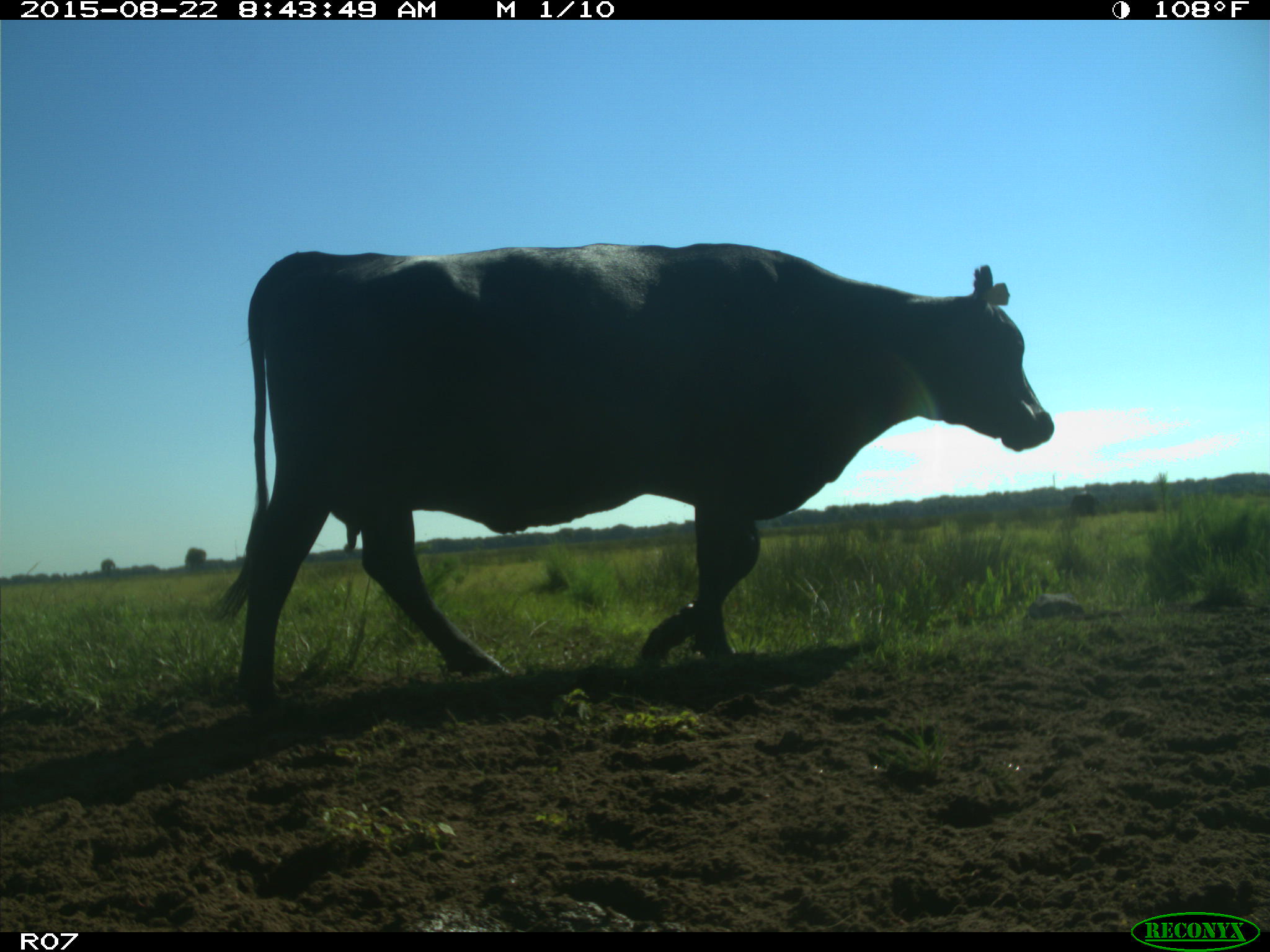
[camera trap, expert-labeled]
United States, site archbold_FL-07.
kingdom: Animalia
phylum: Chordata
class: Mammalia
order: Artiodactyla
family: Bovidae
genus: Bos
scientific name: Bos taurus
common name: domestic cow